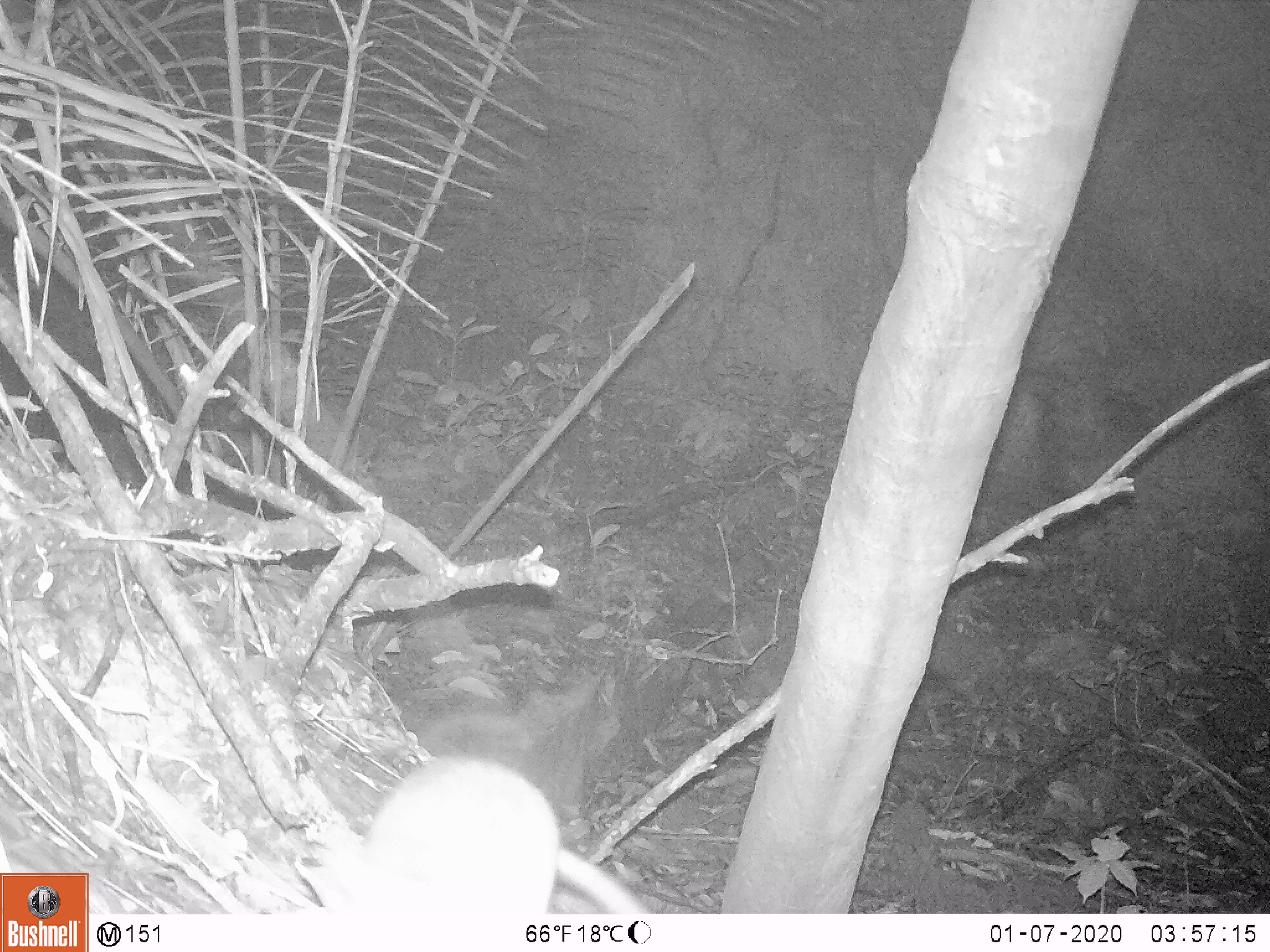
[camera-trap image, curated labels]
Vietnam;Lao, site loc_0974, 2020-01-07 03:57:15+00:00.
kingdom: Animalia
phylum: Chordata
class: Mammalia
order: Rodentia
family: Muridae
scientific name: Muridae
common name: old-world mice and rats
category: unidentified murid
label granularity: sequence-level